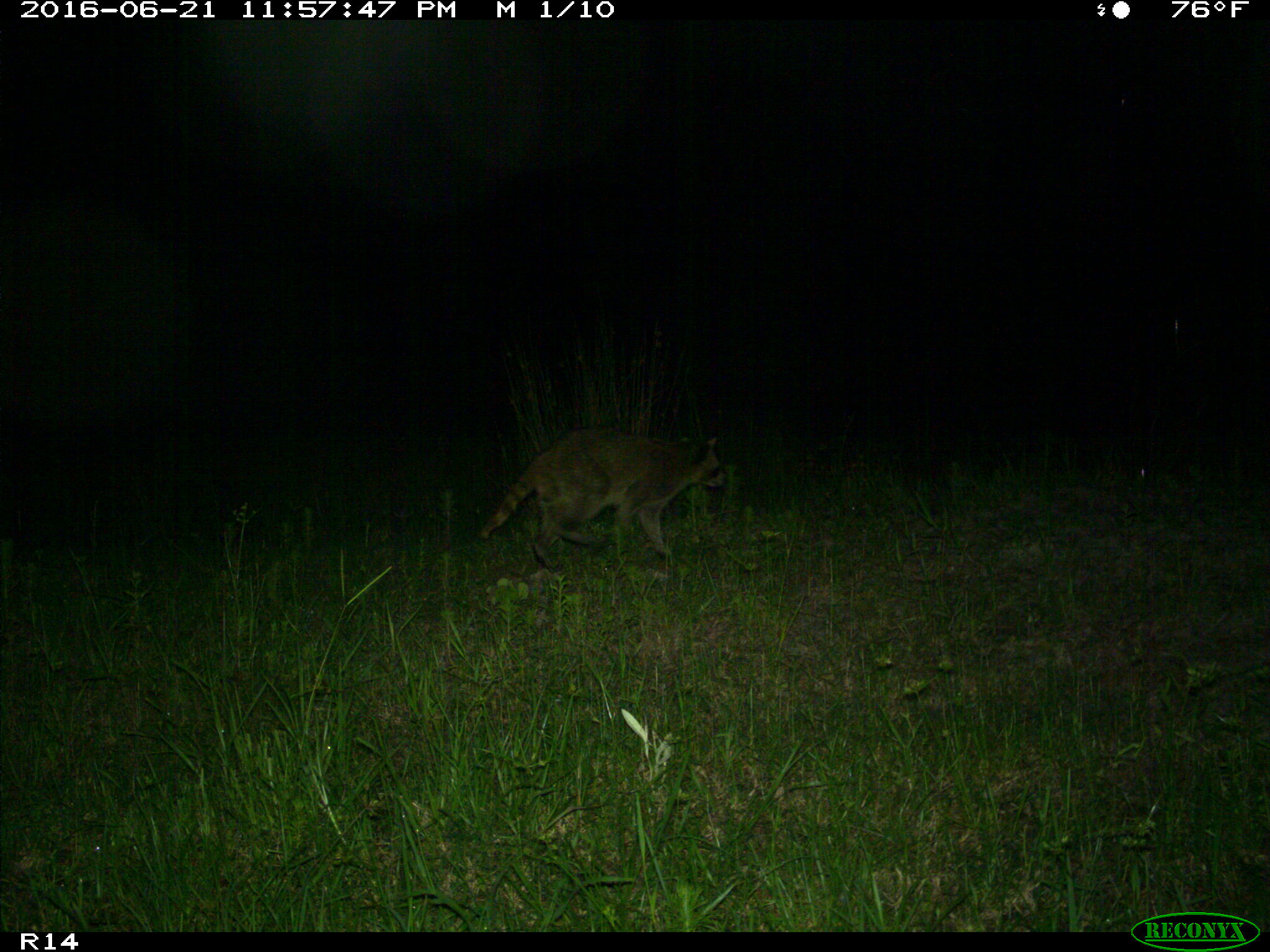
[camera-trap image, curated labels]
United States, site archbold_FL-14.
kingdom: Animalia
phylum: Chordata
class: Mammalia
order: Carnivora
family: Procyonidae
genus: Procyon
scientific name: Procyon lotor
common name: common raccoon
Procyon lotor (common raccoon).